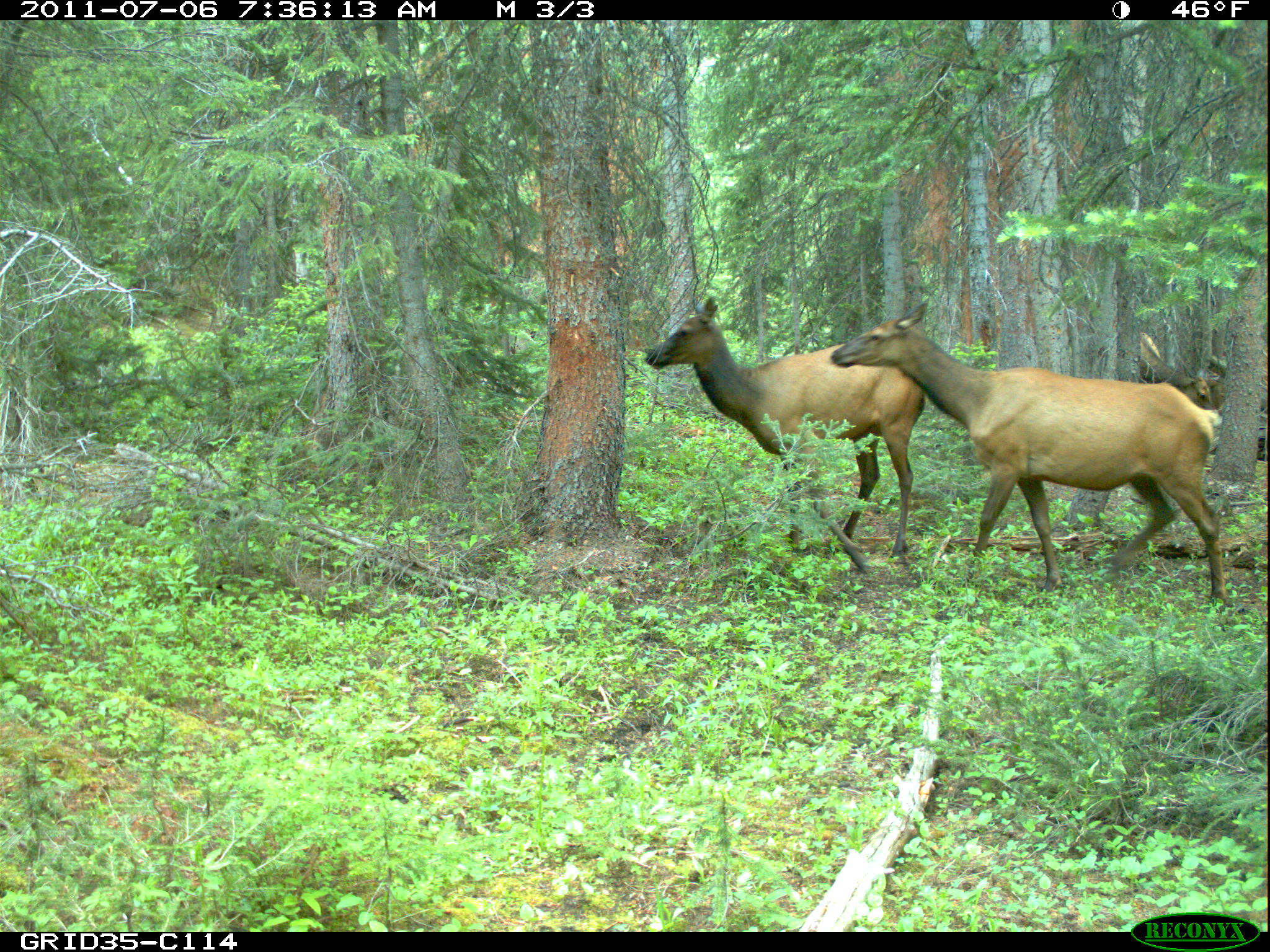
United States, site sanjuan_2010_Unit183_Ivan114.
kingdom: Animalia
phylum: Chordata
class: Mammalia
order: Artiodactyla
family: Cervidae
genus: Cervus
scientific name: Cervus elaphus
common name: red deer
Cervus elaphus (red deer).